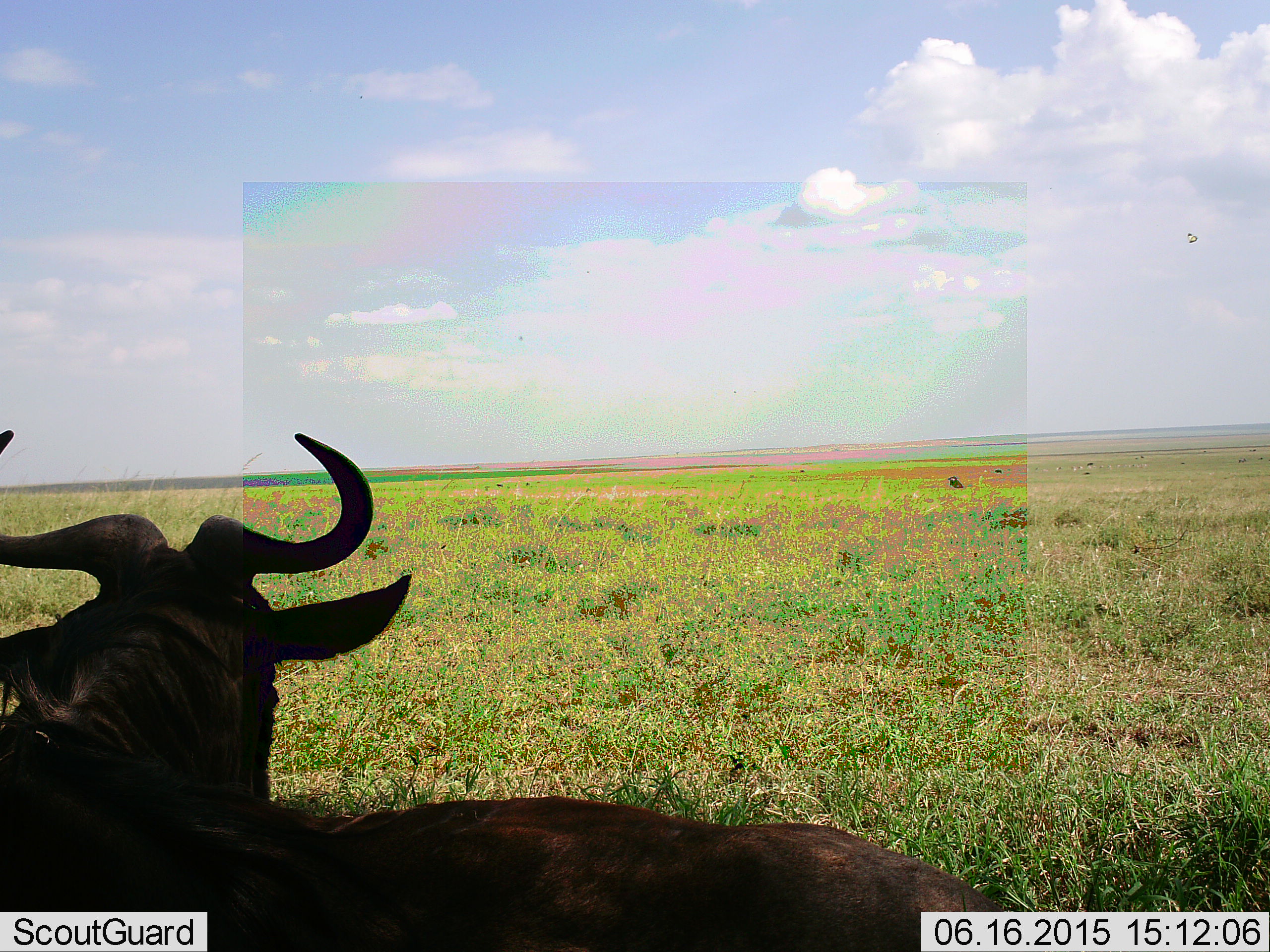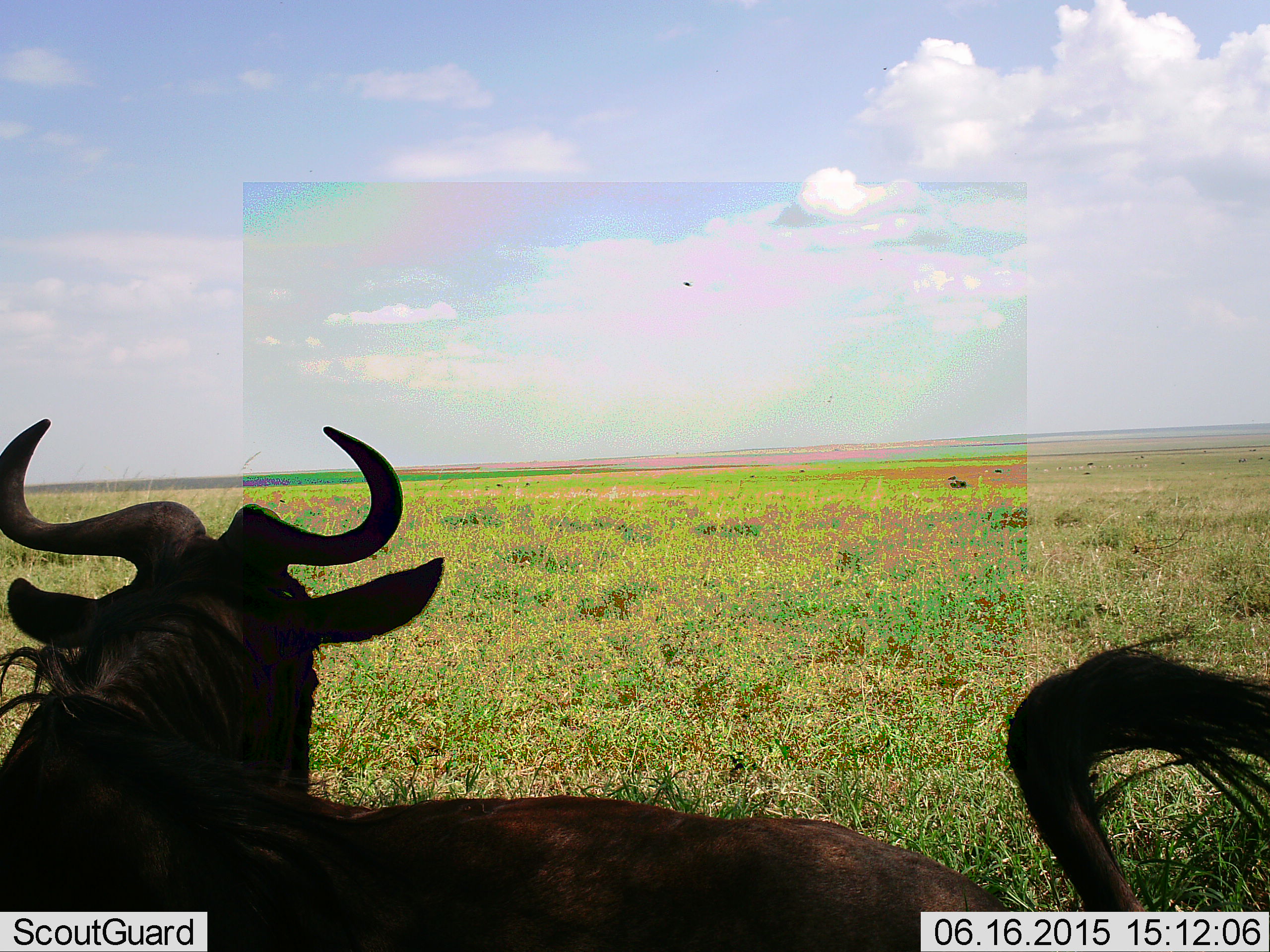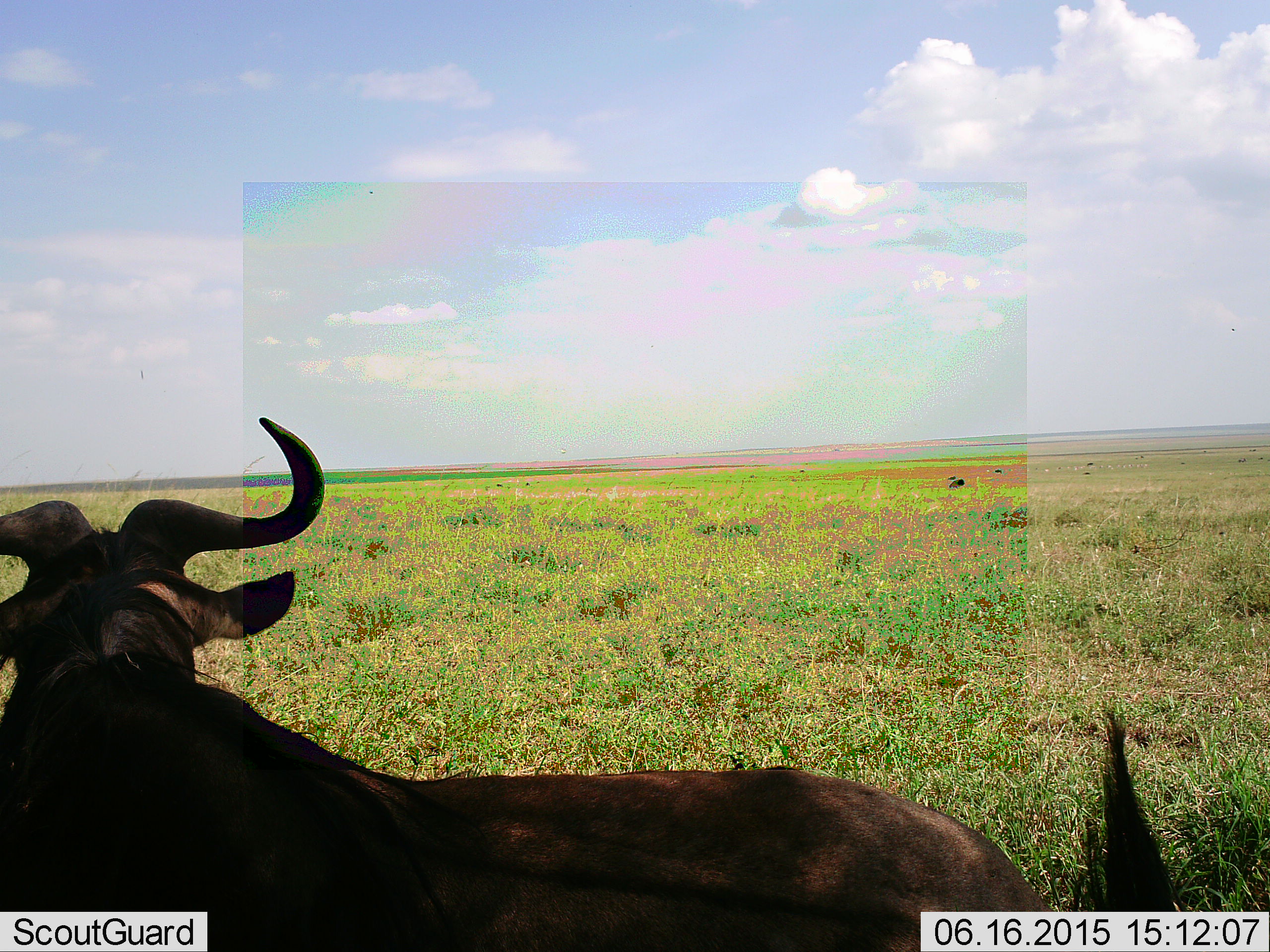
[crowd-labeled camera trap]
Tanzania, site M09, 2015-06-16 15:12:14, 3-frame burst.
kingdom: Animalia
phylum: Chordata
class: Mammalia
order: Artiodactyla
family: Bovidae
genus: Connochaetes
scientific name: Connochaetes taurinus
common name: blue wildebeest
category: wildebeest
Wildebeest (blue wildebeest) (Connochaetes taurinus), count 1. Behavior (volunteer vote fractions): standing 54%, resting 69%, moving 8%, interacting 0%. Young present (vote fraction): 0%. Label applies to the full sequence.